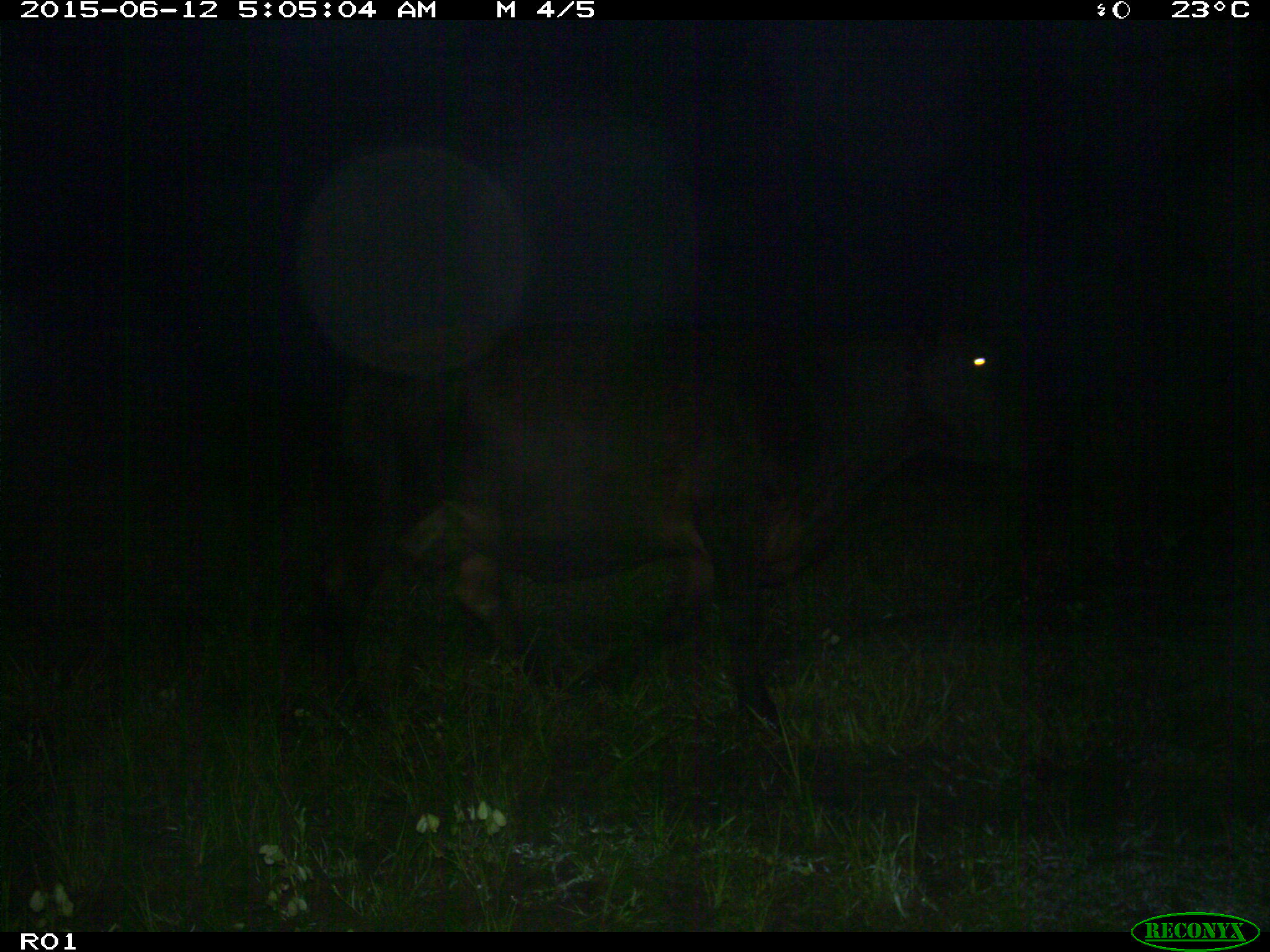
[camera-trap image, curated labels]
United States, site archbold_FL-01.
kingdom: Animalia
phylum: Chordata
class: Mammalia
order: Artiodactyla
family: Bovidae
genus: Bos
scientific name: Bos taurus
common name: domestic cow